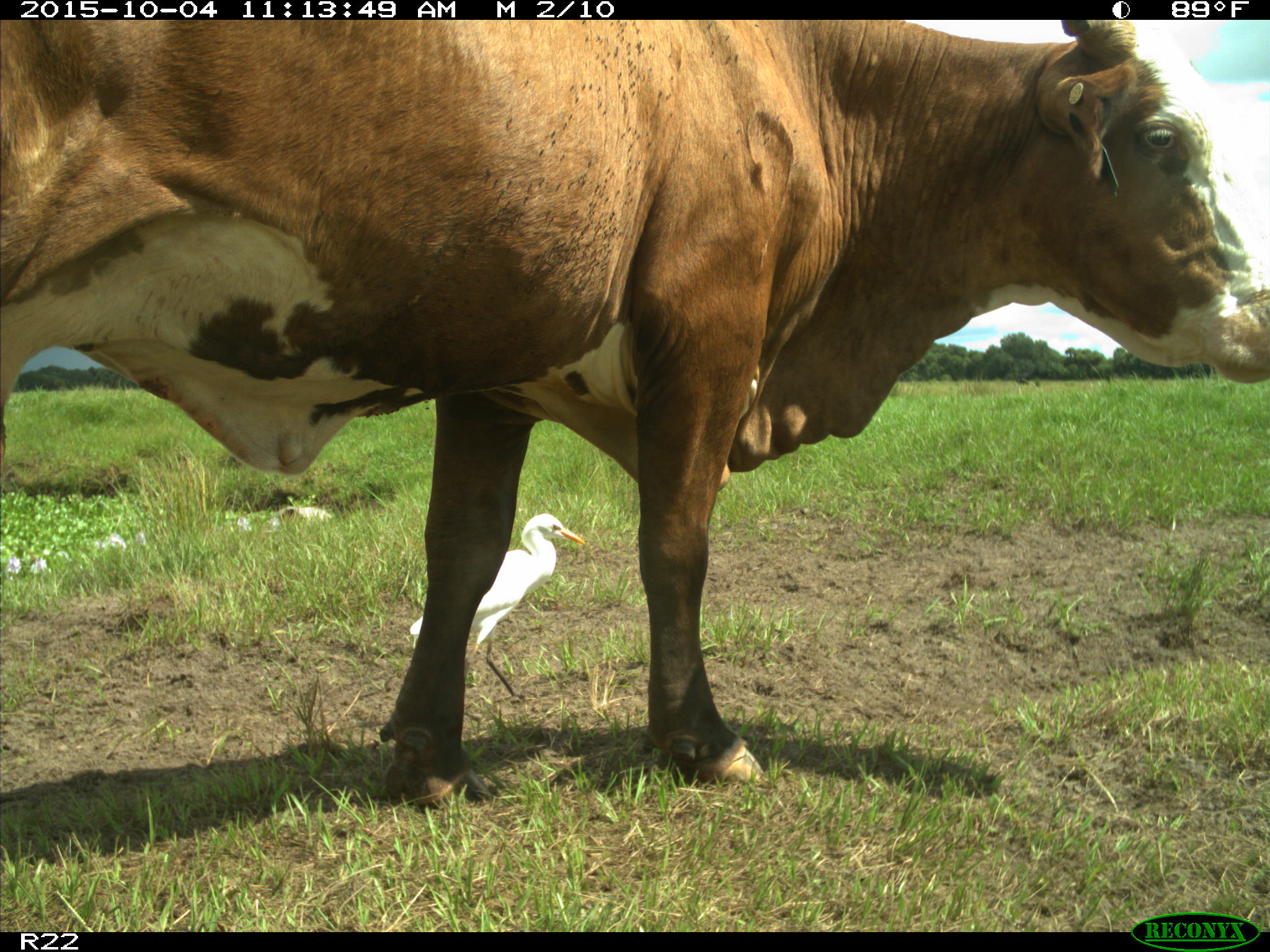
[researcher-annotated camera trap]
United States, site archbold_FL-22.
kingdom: Animalia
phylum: Chordata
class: Mammalia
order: Artiodactyla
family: Bovidae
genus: Bos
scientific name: Bos taurus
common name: domestic cow